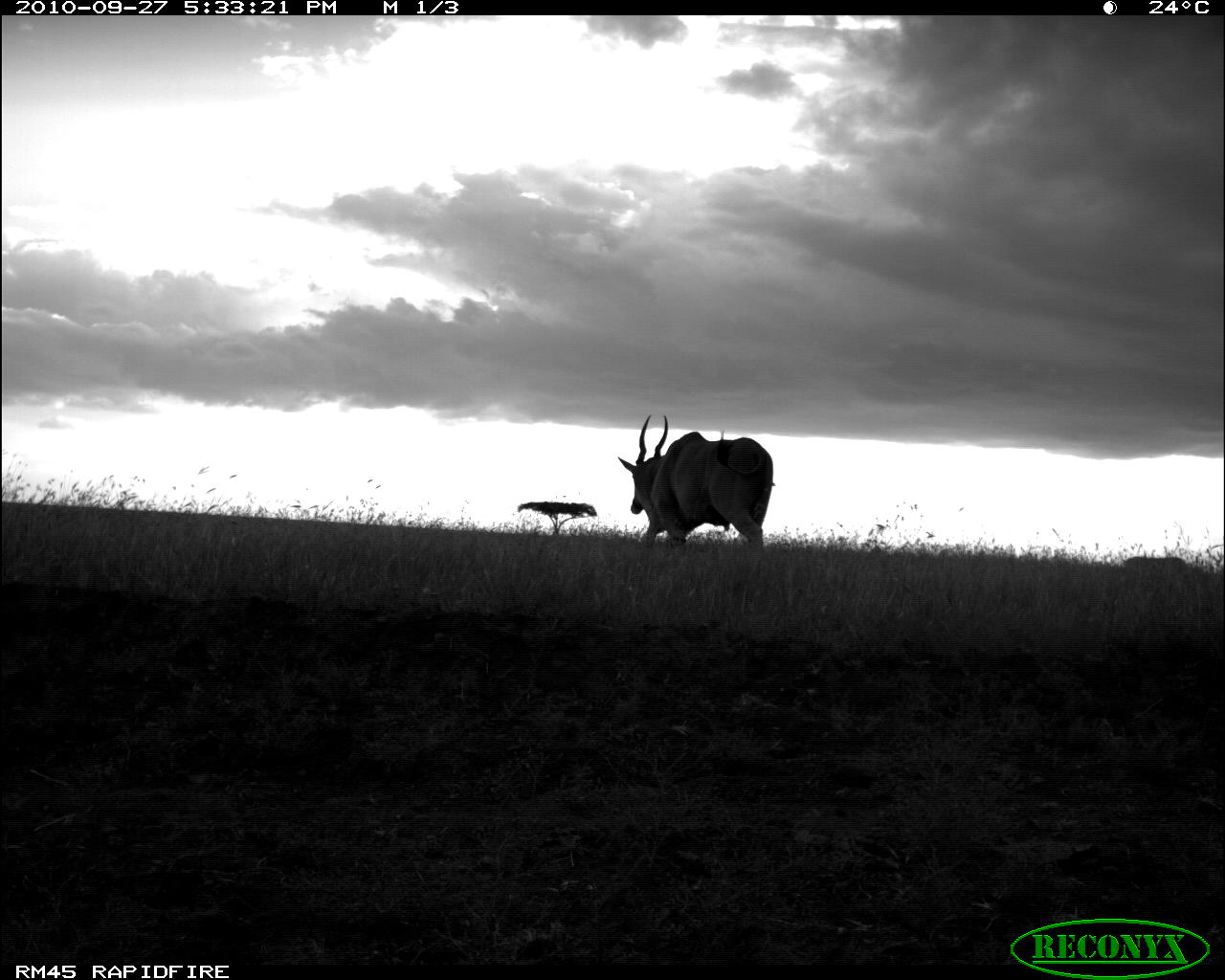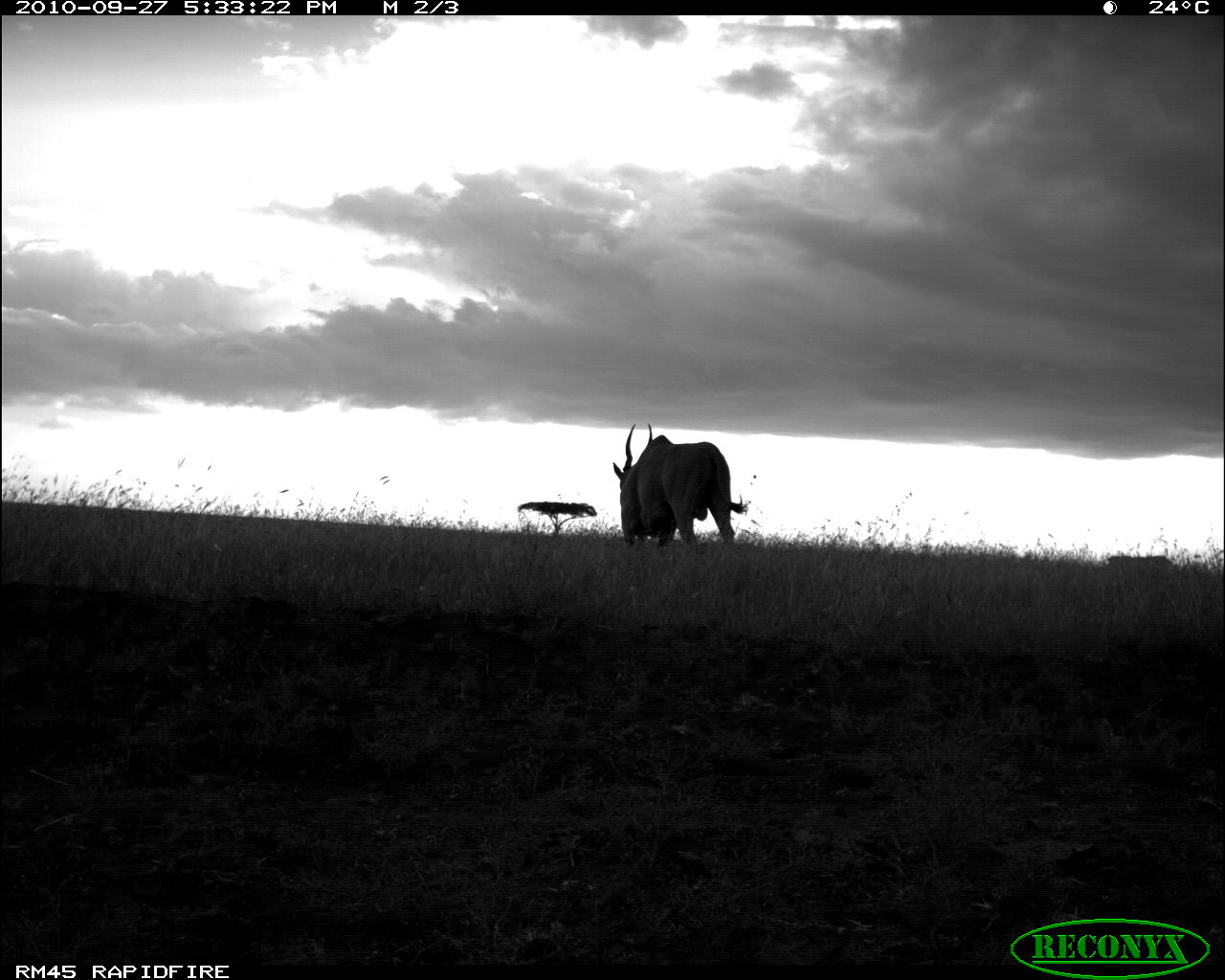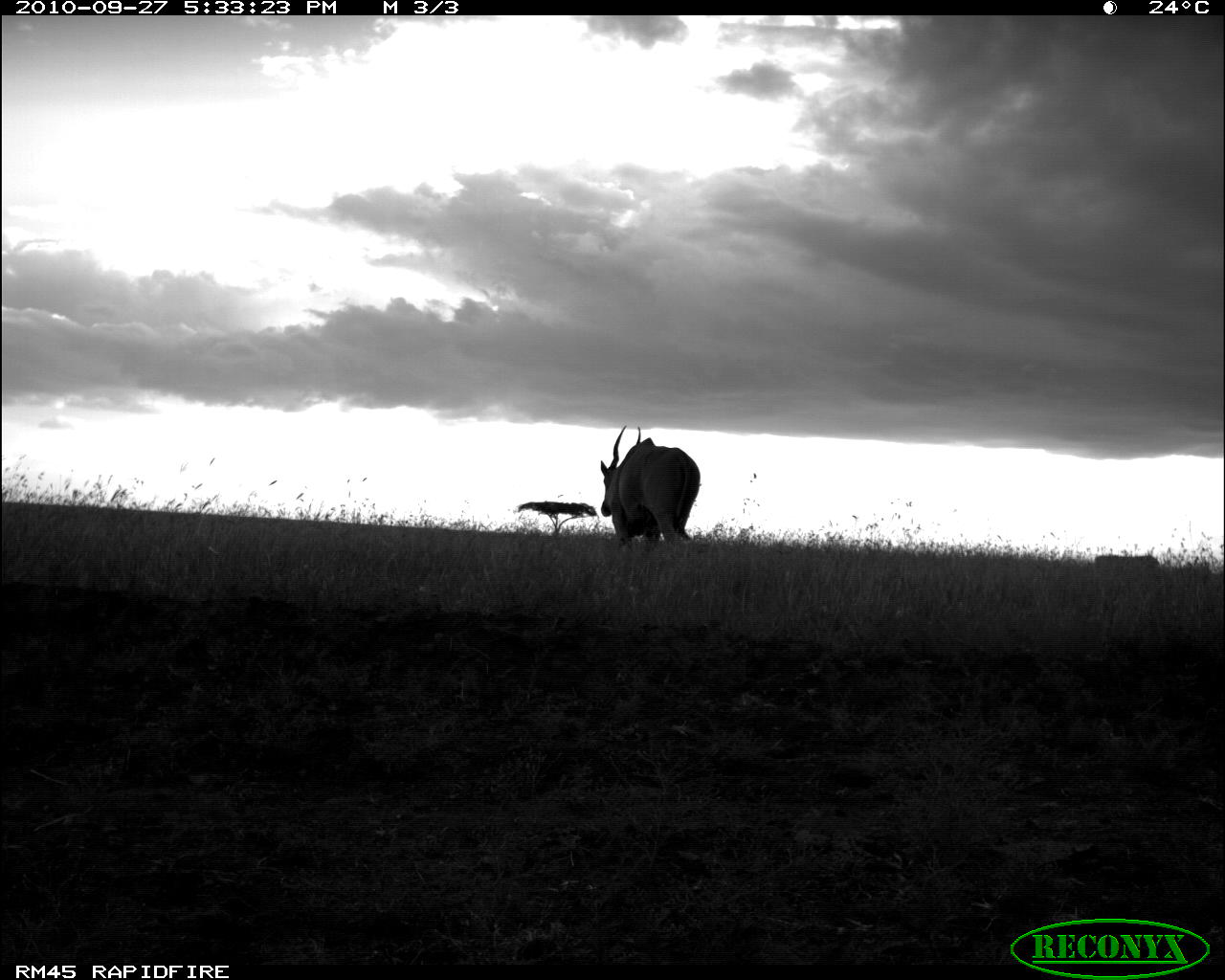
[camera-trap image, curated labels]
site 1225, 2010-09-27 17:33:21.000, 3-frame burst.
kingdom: Animalia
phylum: Chordata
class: Mammalia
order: Artiodactyla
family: Bovidae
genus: Tragelaphus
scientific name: Tragelaphus oryx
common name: eland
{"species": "Tragelaphus oryx (eland)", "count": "1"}